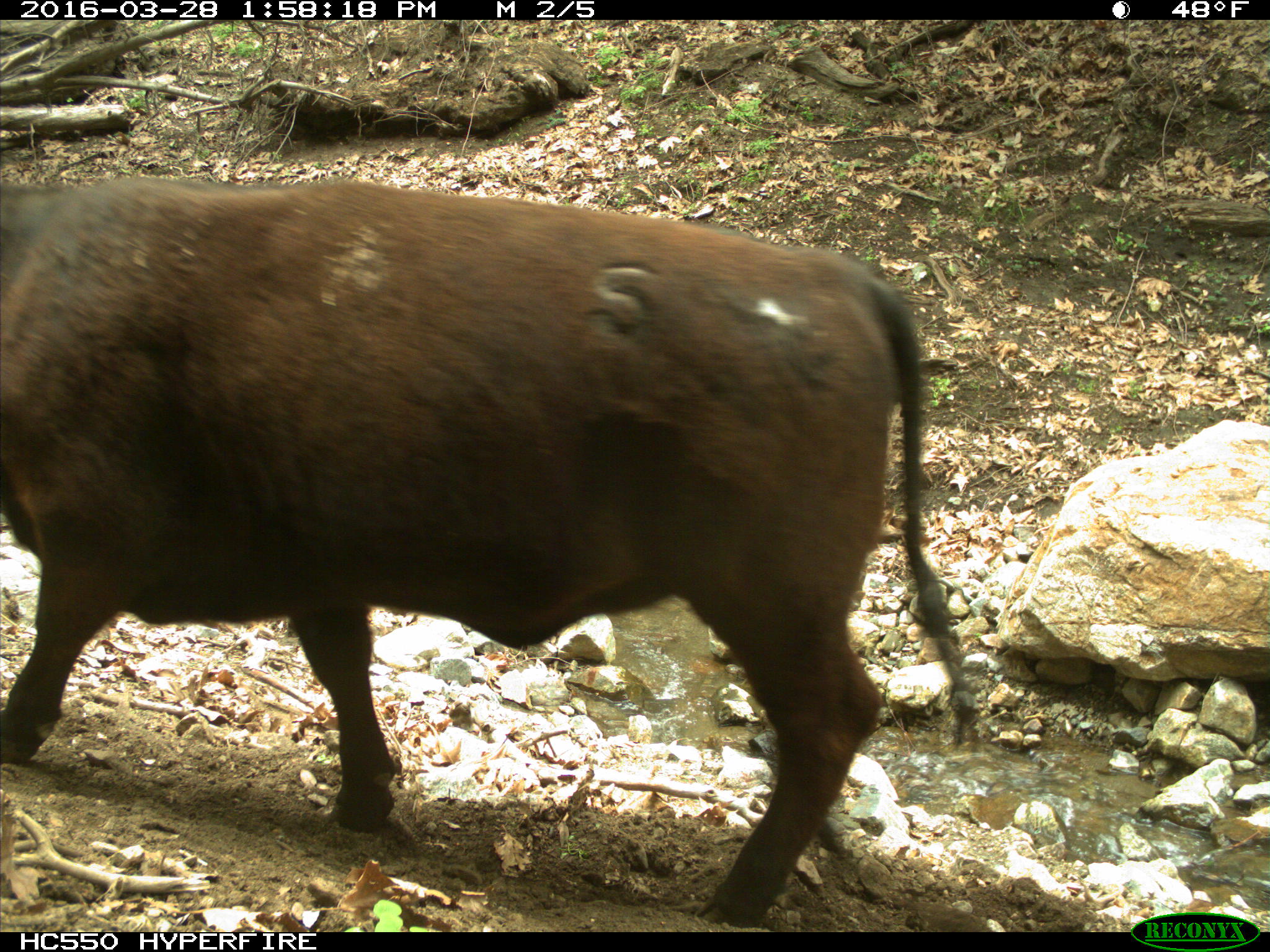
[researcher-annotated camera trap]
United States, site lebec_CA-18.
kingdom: Animalia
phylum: Chordata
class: Mammalia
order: Artiodactyla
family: Bovidae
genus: Bos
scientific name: Bos taurus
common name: domestic cow